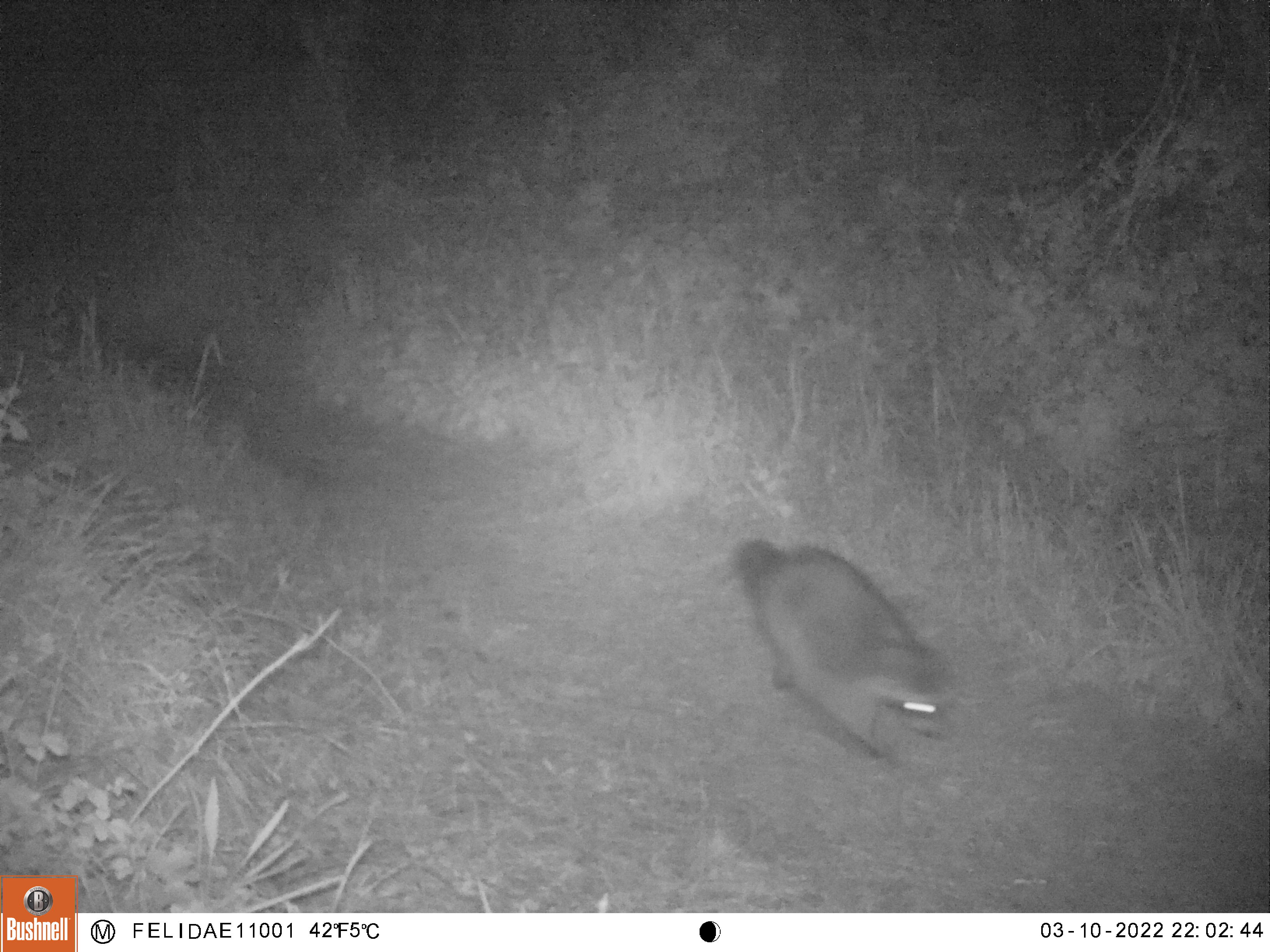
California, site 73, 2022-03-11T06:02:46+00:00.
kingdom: Animalia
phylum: Chordata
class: Mammalia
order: Carnivora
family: Procyonidae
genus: Procyon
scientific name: Procyon lotor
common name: raccoon